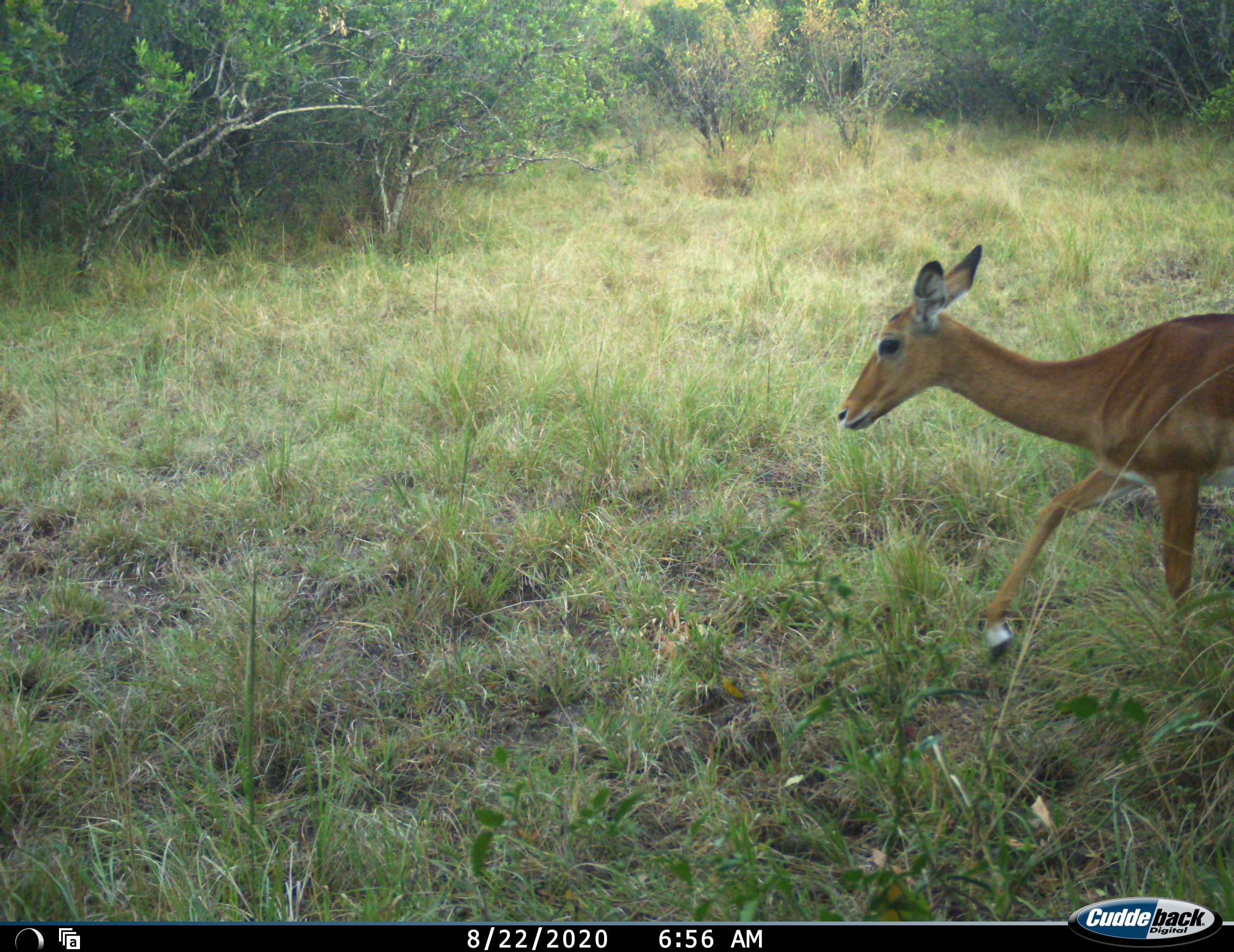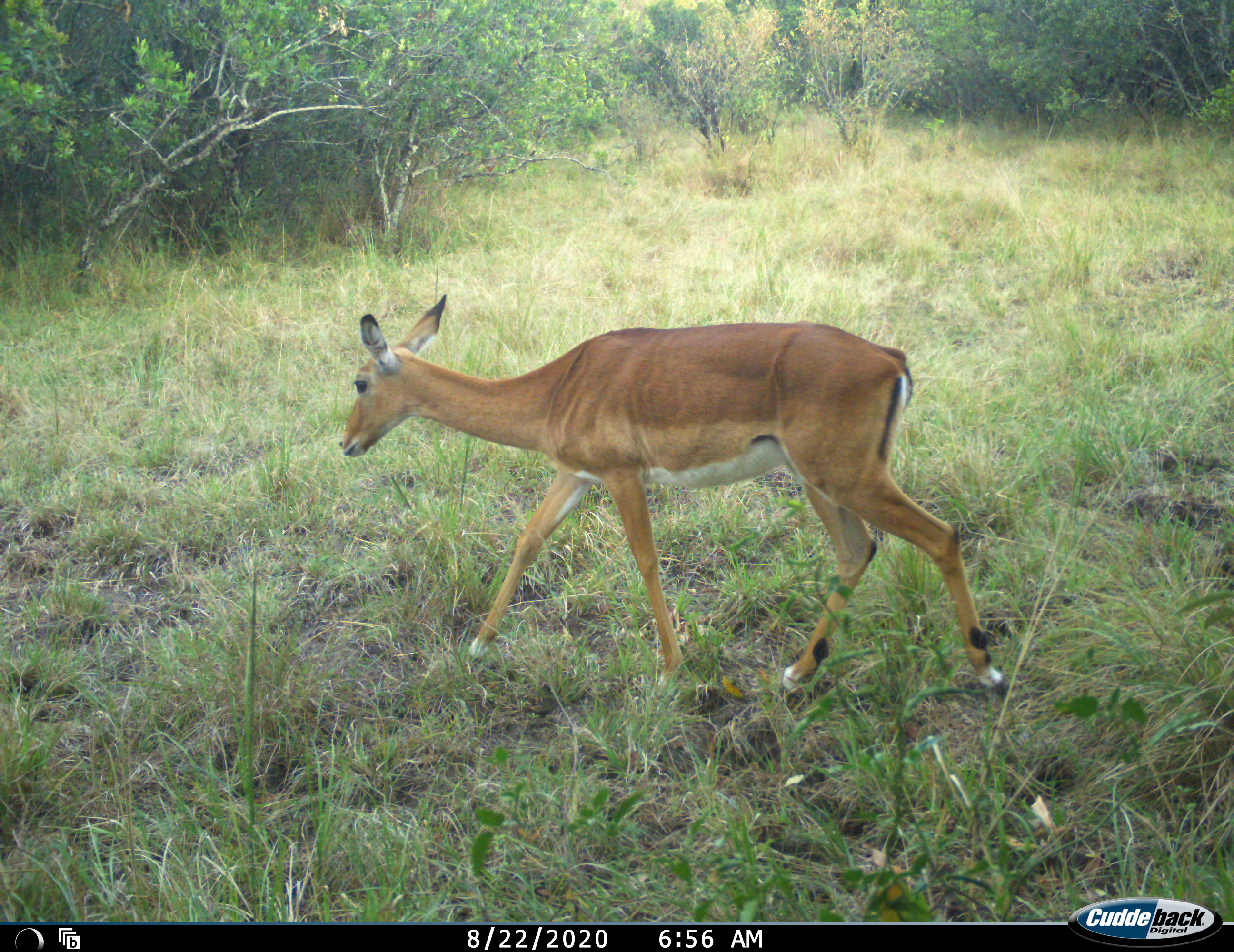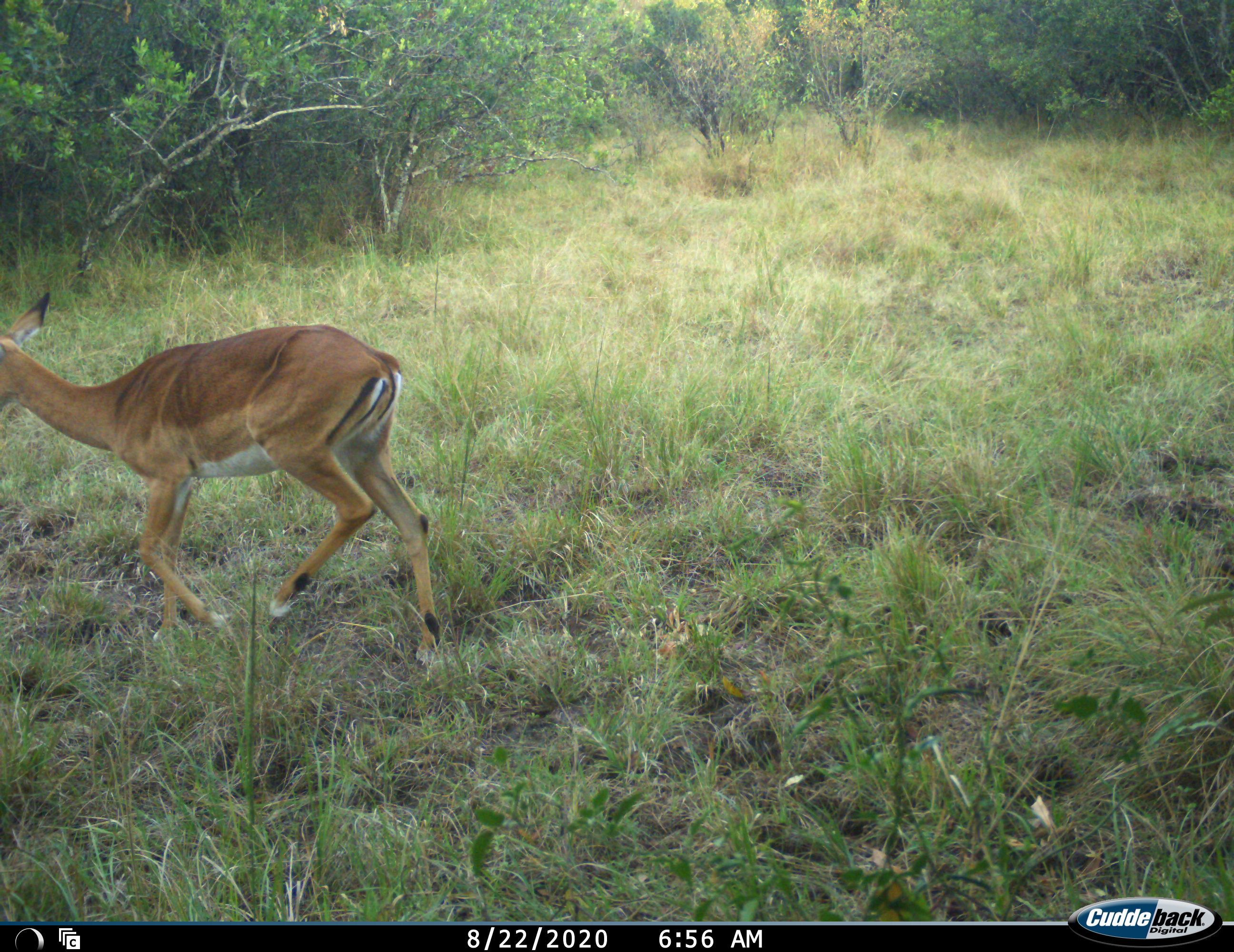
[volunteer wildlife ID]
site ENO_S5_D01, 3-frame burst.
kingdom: Animalia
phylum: Chordata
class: Mammalia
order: Artiodactyla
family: Bovidae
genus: Aepyceros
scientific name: Aepyceros melampus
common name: impala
Impala (Aepyceros melampus), count 1. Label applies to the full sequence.